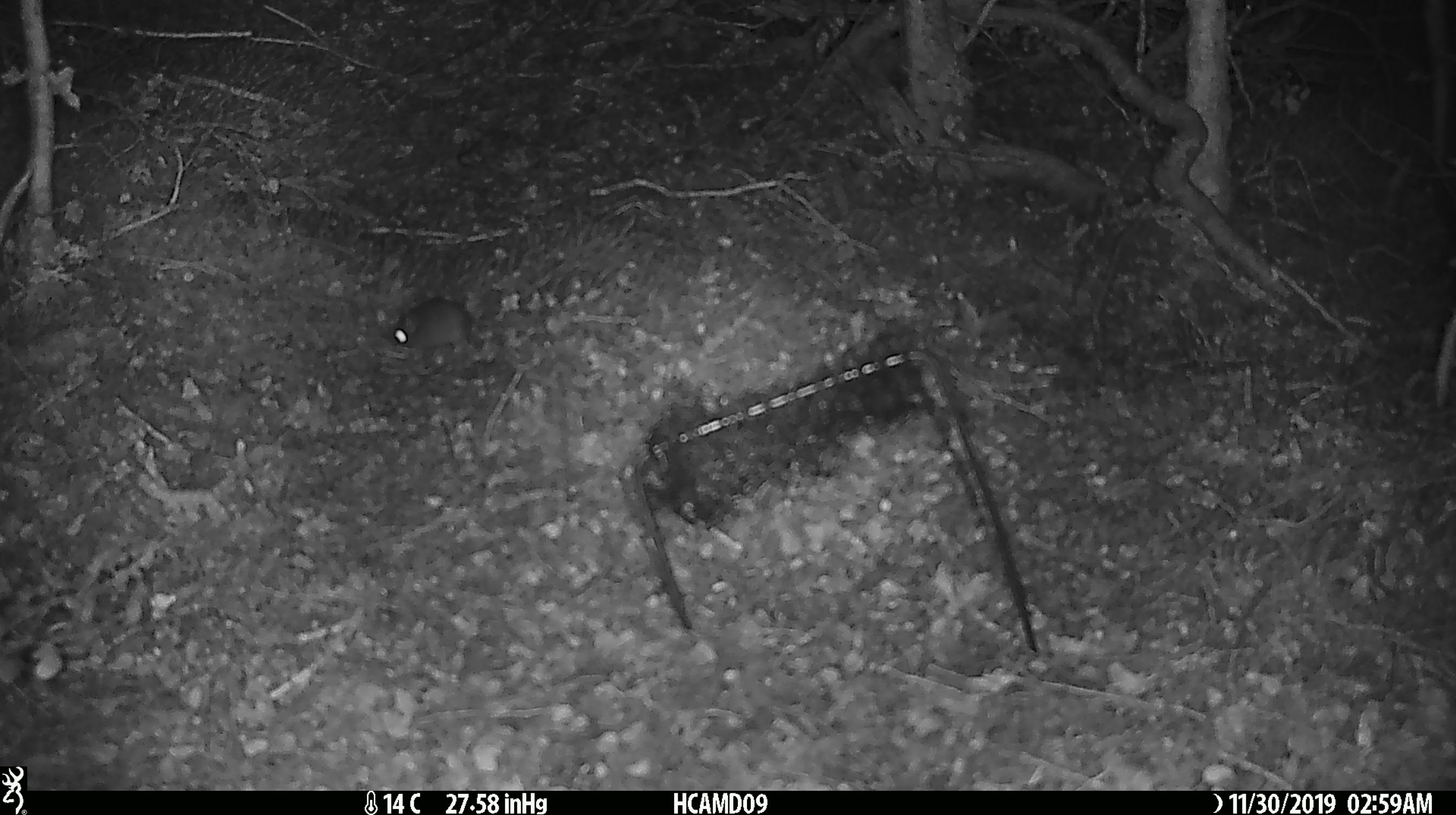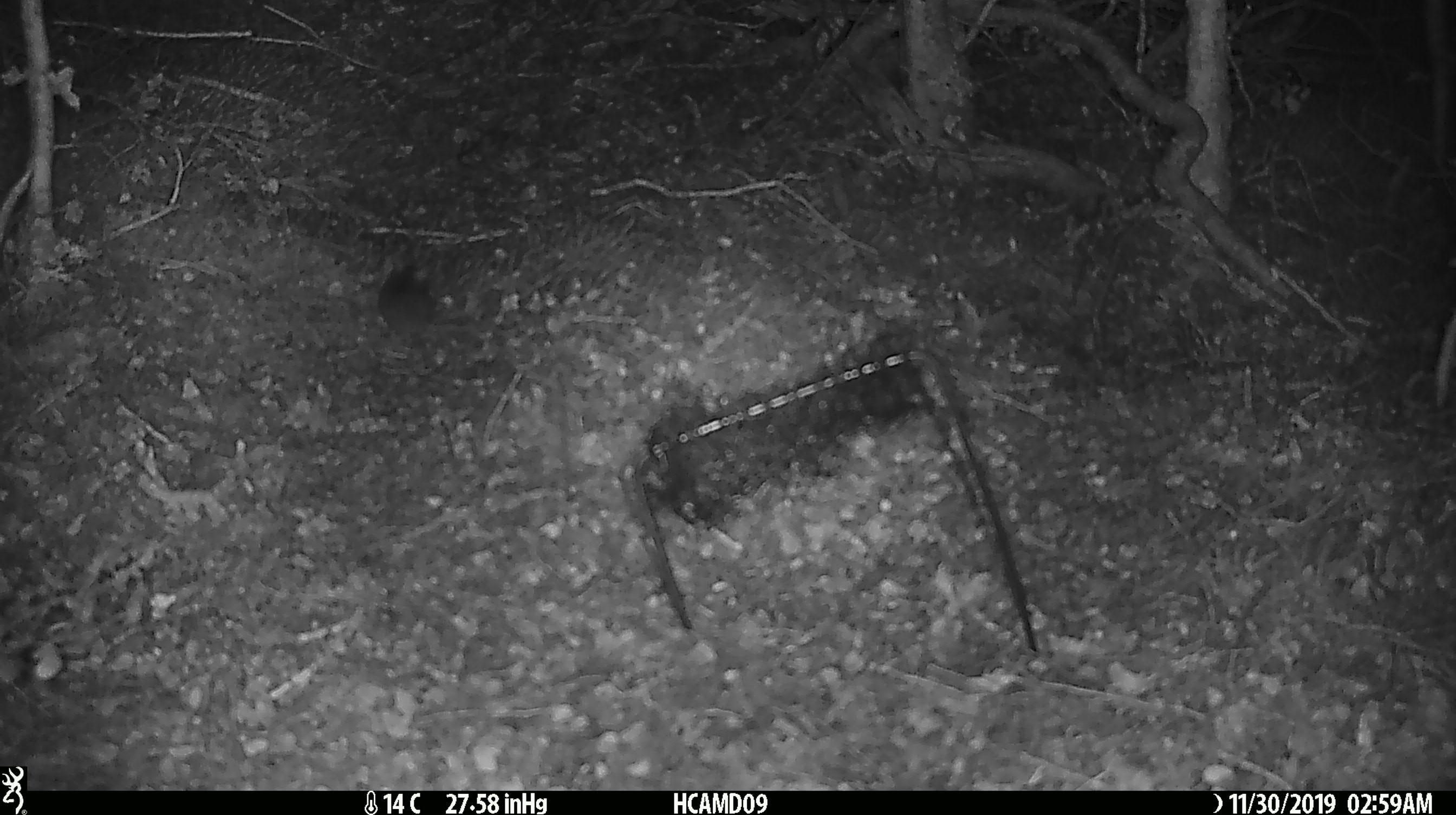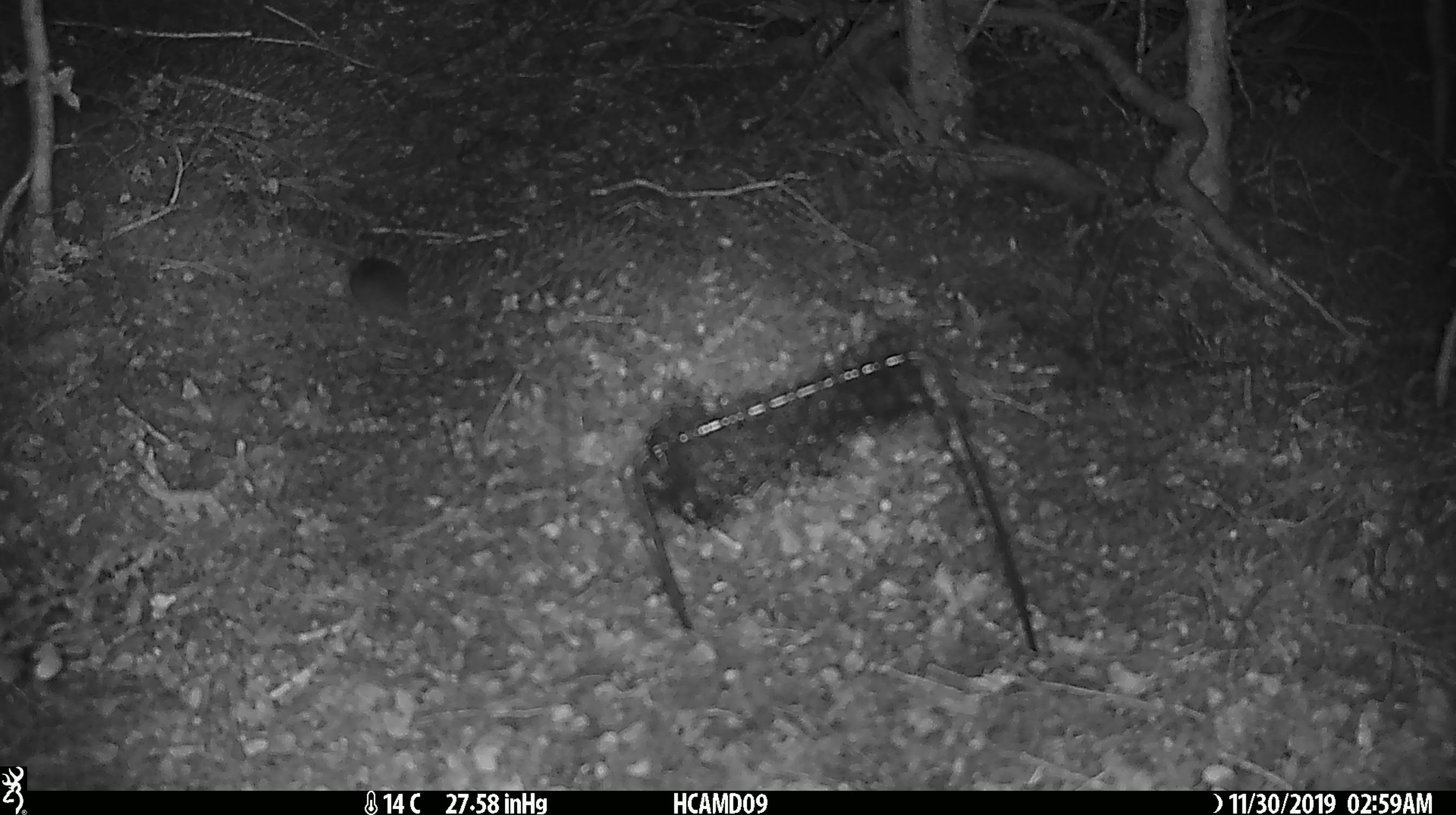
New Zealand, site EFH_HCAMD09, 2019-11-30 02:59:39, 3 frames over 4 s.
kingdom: Animalia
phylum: Chordata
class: Mammalia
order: Rodentia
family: Muridae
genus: Mus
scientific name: Mus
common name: mouse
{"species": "mouse (Mus)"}